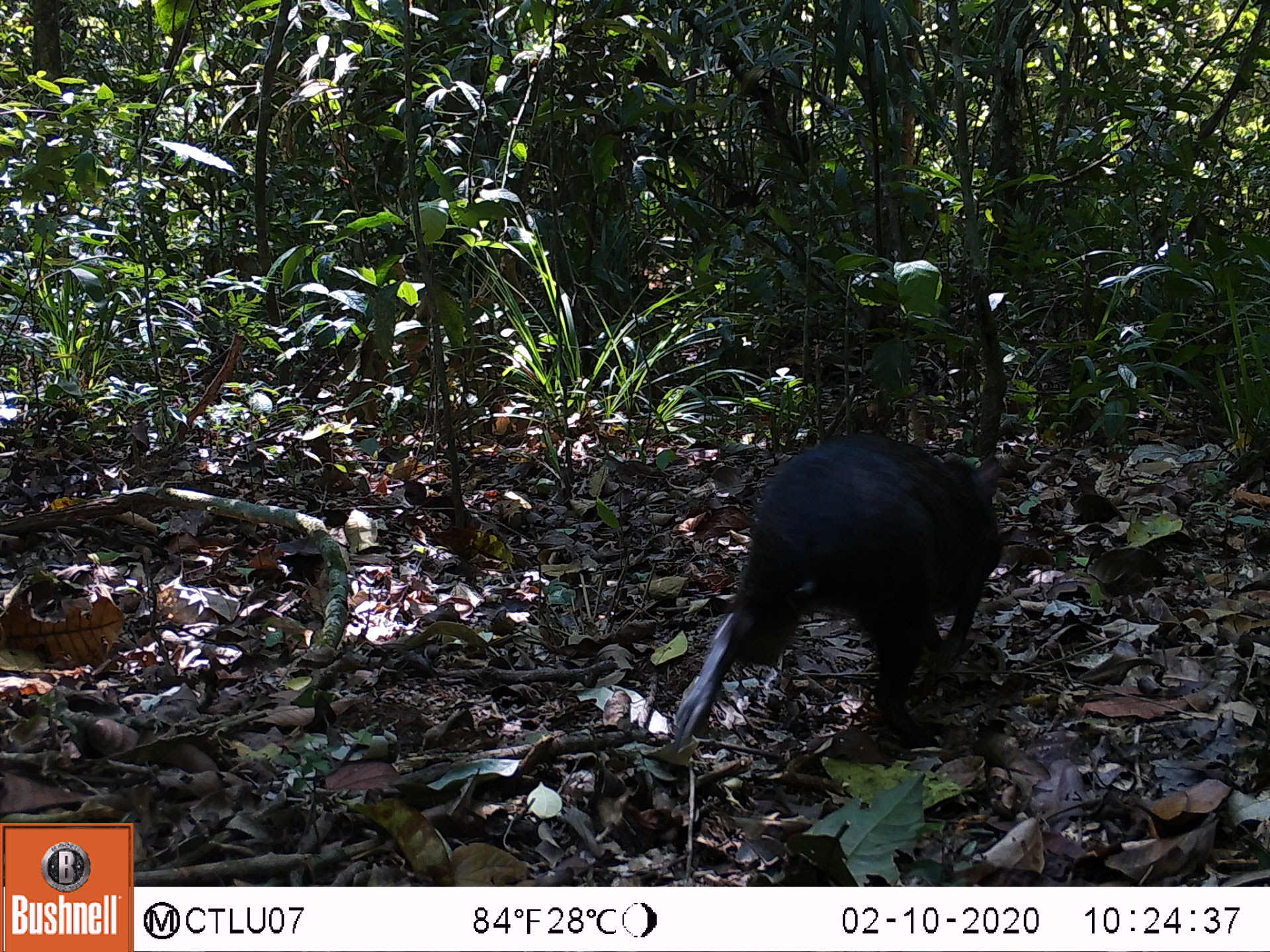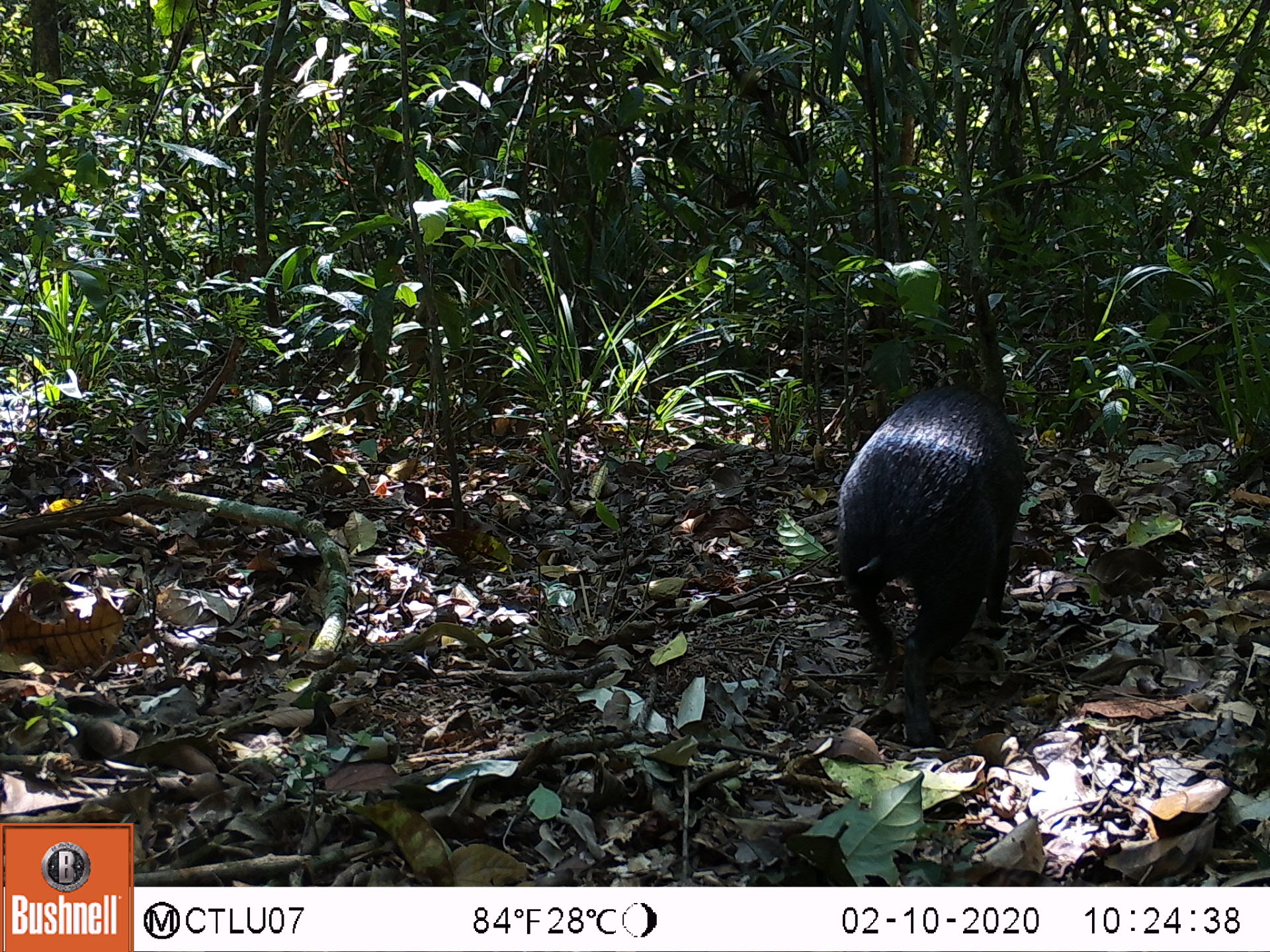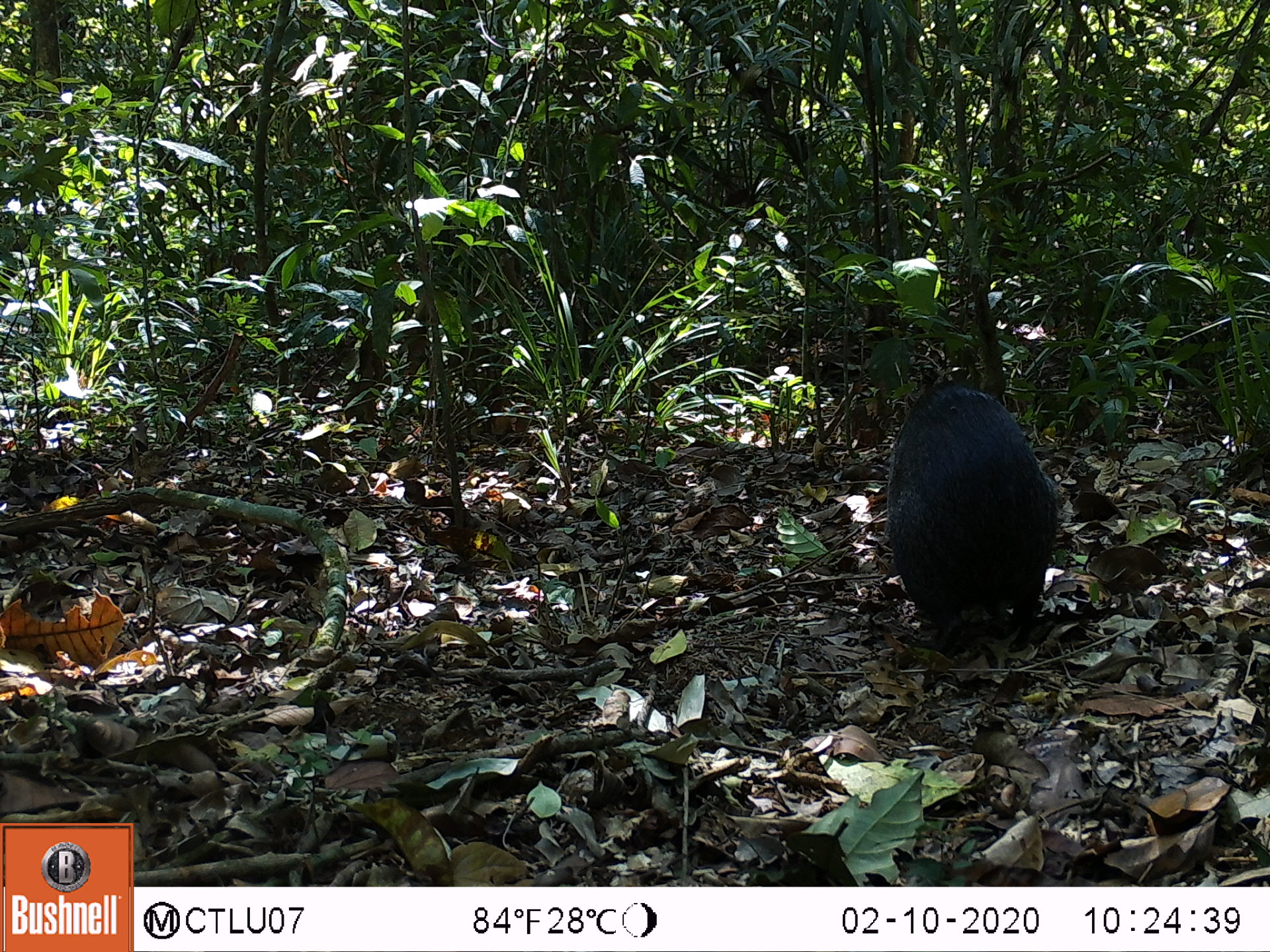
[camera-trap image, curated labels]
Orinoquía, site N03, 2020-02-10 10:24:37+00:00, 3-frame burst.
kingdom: Animalia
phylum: Chordata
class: Mammalia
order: Rodentia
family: Dasyproctidae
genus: Dasyprocta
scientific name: Dasyprocta fuliginosa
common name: black agouti